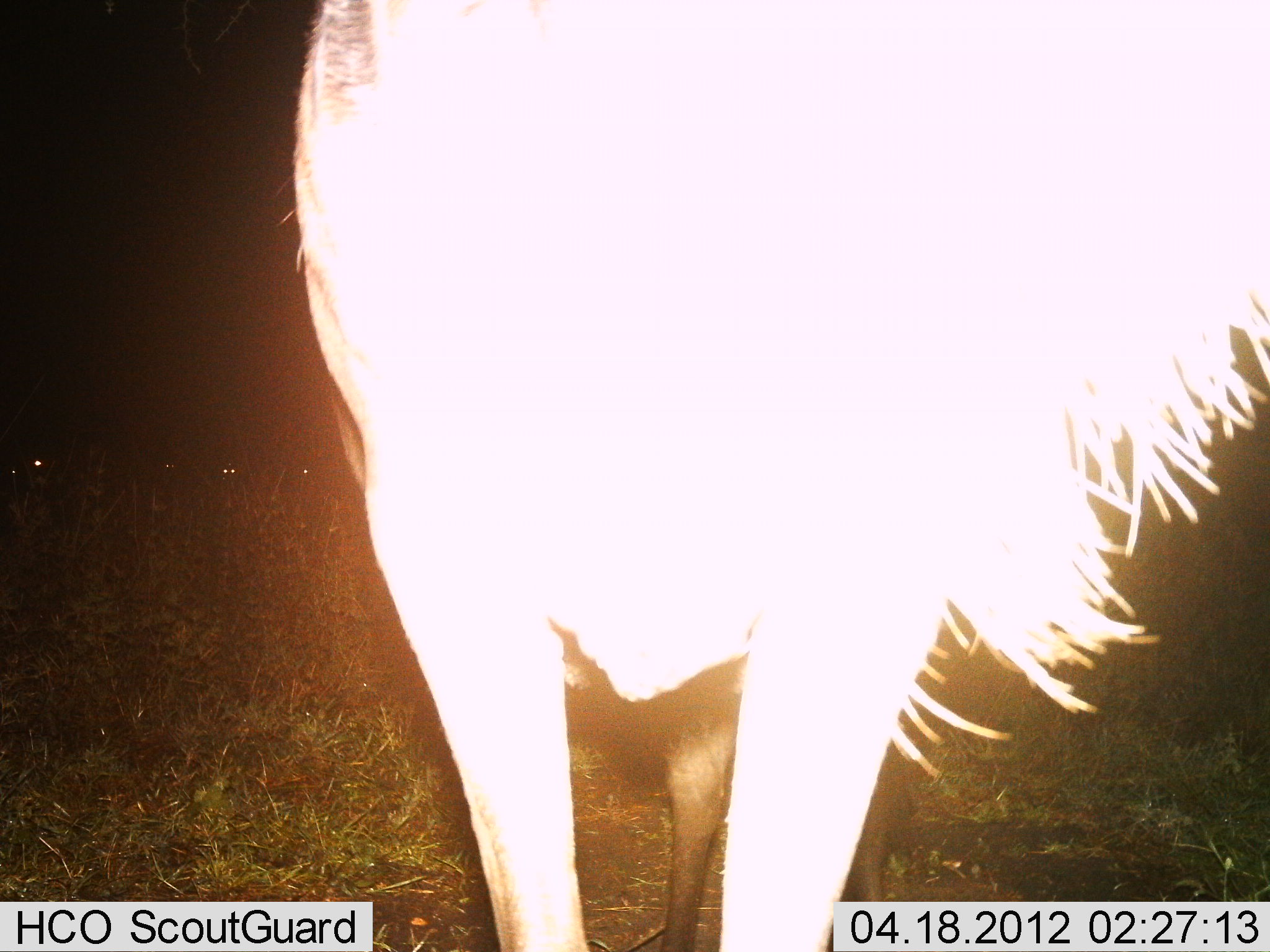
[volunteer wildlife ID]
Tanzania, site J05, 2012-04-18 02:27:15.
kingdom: Animalia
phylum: Chordata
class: Mammalia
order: Artiodactyla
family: Bovidae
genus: Connochaetes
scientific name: Connochaetes taurinus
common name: blue wildebeest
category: wildebeest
Wildebeest (blue wildebeest) (Connochaetes taurinus), count 1. Behavior (volunteer vote fractions): standing 100%, resting 9%, moving 0%, interacting 0%. Young present (vote fraction): 0%. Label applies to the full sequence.